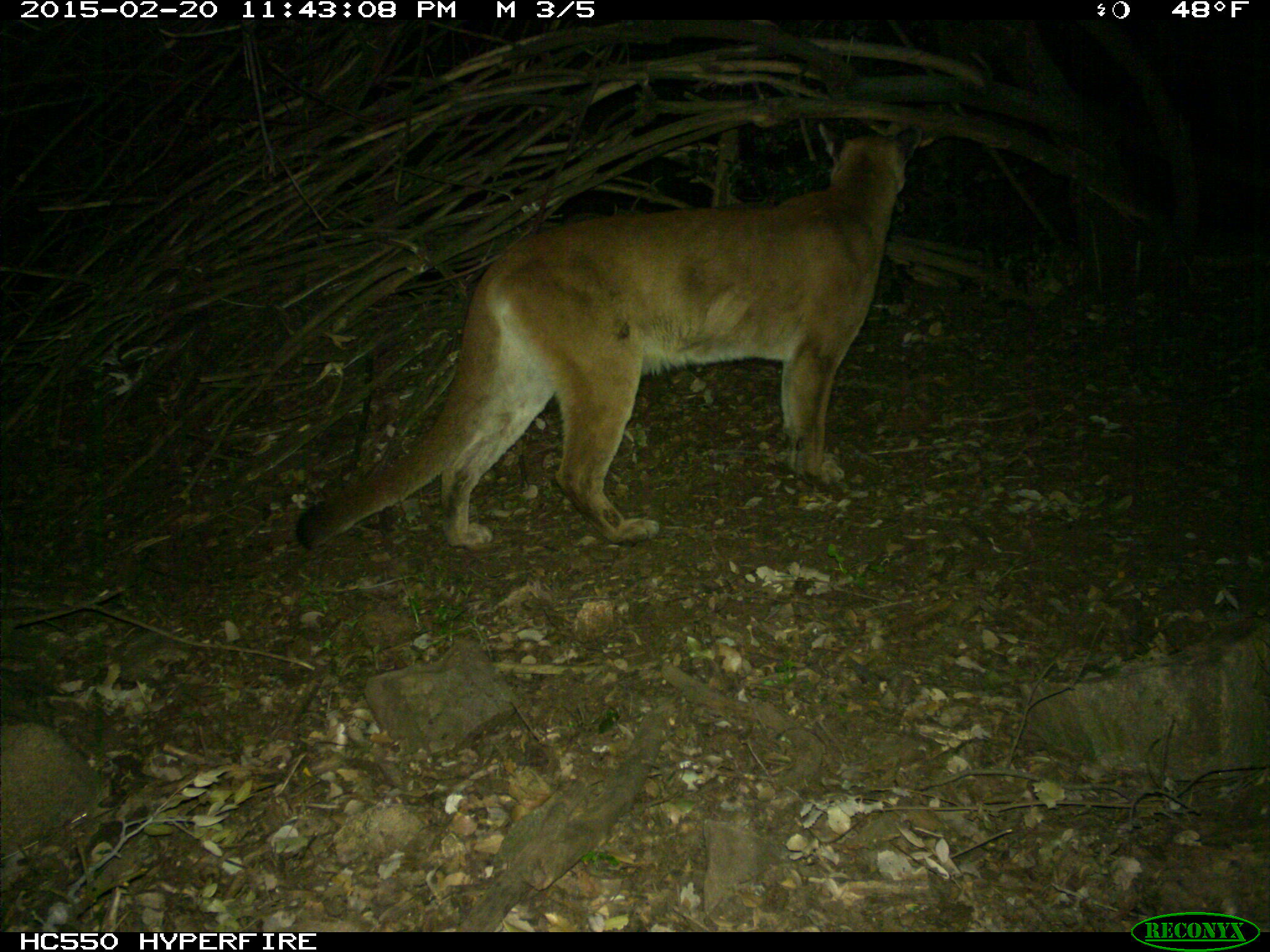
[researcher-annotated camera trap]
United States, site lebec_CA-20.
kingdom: Animalia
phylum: Chordata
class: Mammalia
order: Carnivora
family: Felidae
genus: Puma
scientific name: Puma concolor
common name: mountain lion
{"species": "Puma concolor (mountain lion)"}